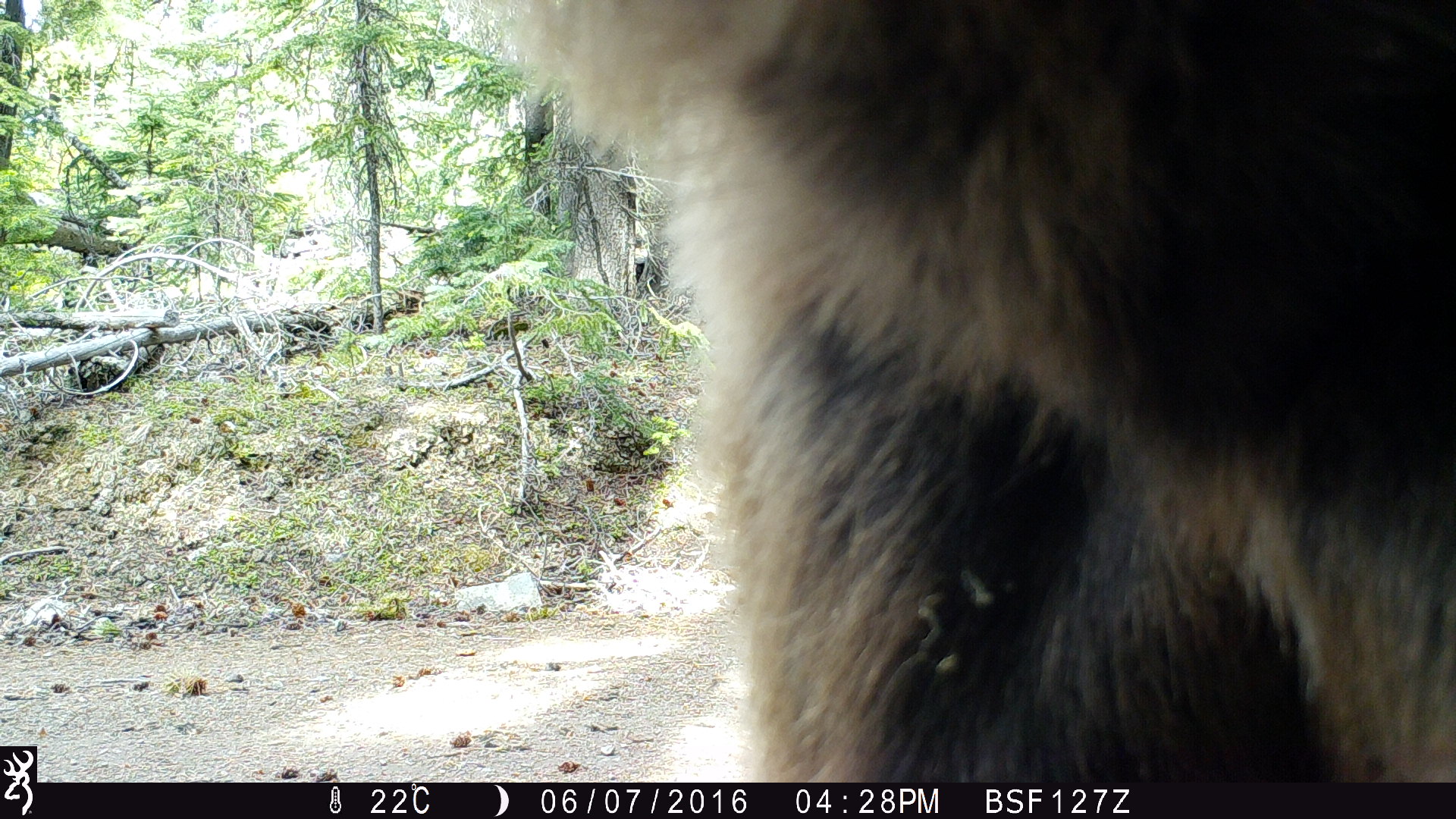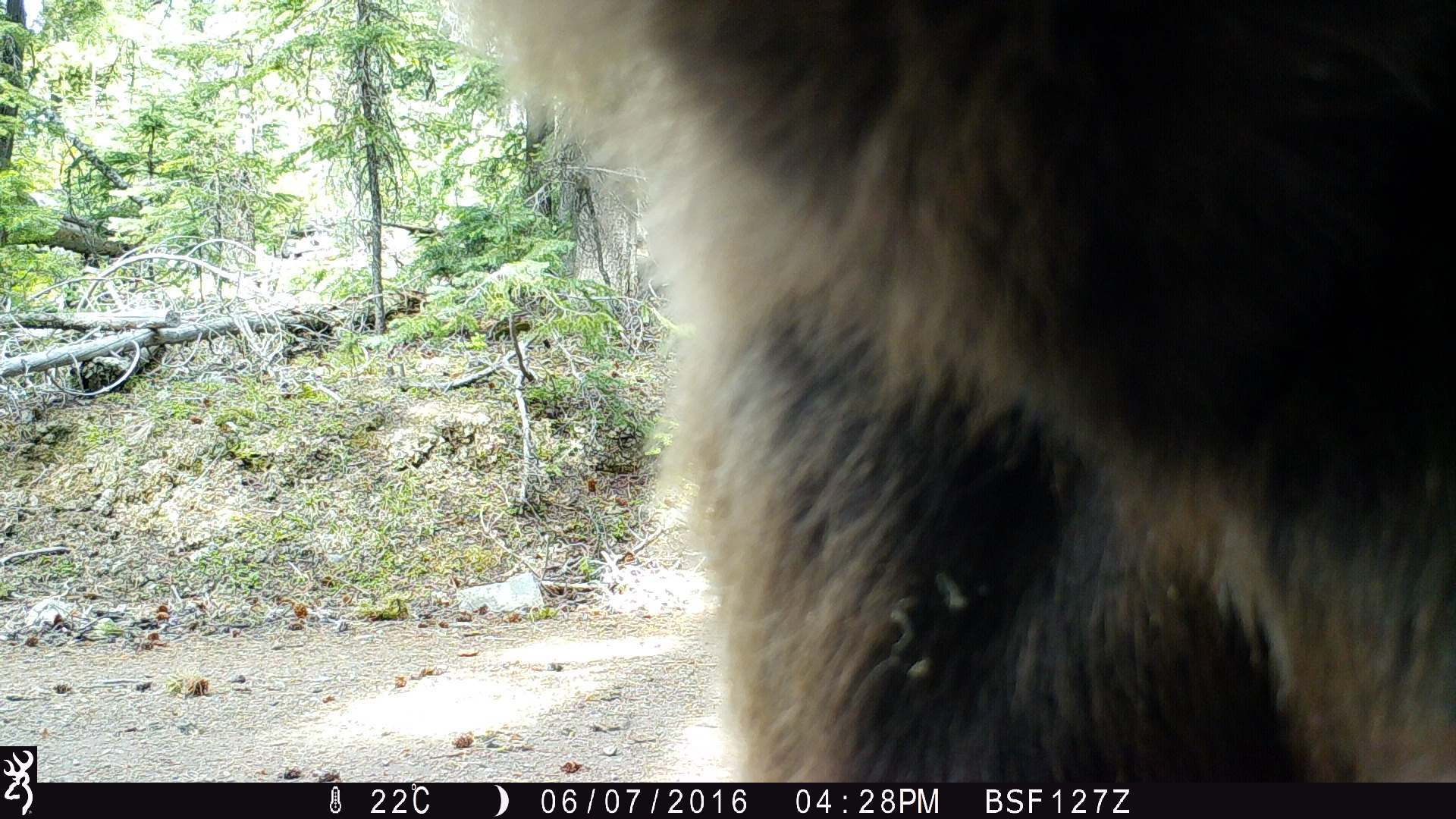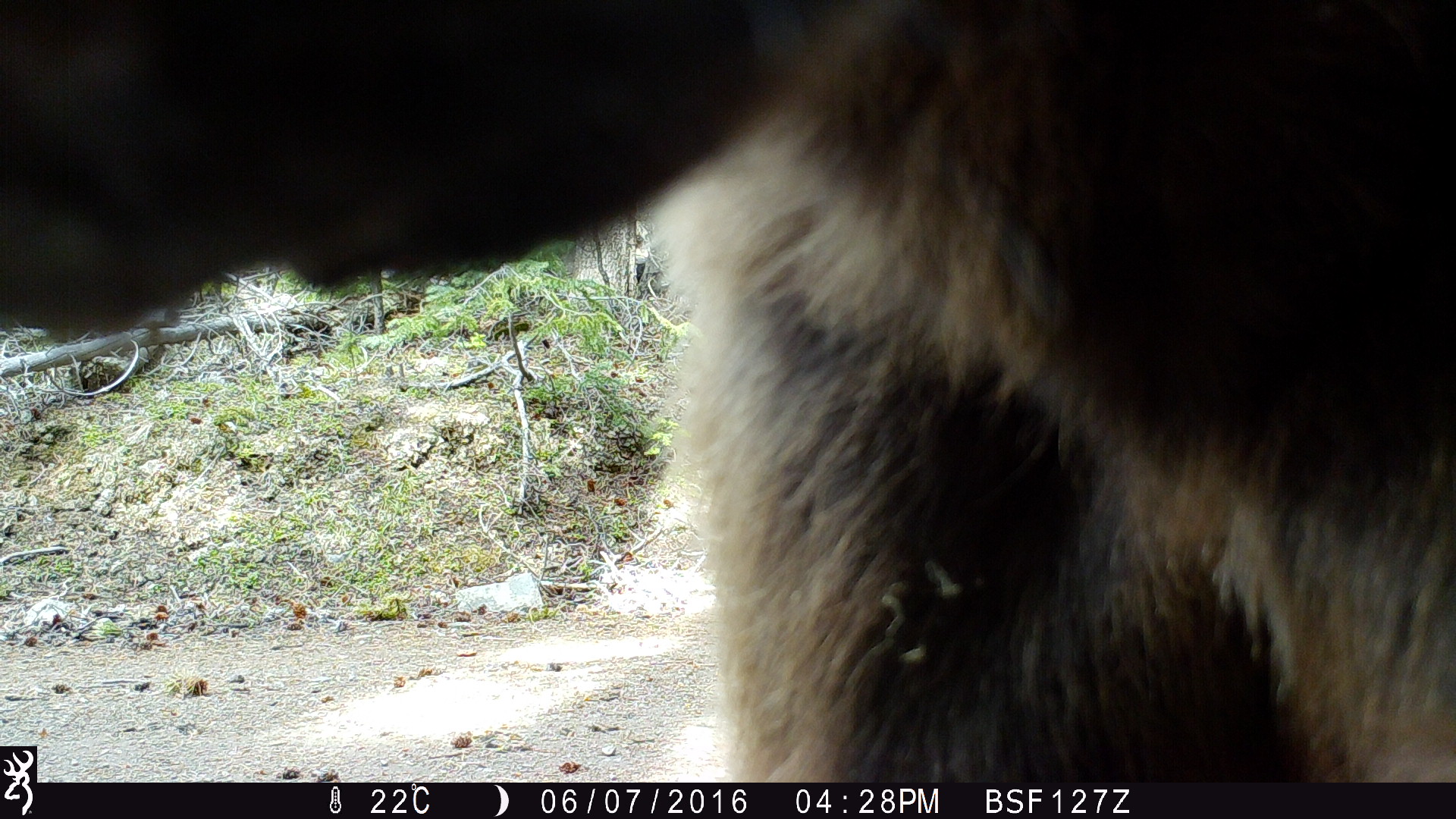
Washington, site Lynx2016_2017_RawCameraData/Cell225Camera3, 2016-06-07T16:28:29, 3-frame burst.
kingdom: Animalia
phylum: Chordata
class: Mammalia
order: Carnivora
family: Ursidae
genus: Ursus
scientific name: Ursus americanus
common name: american black bear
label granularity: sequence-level